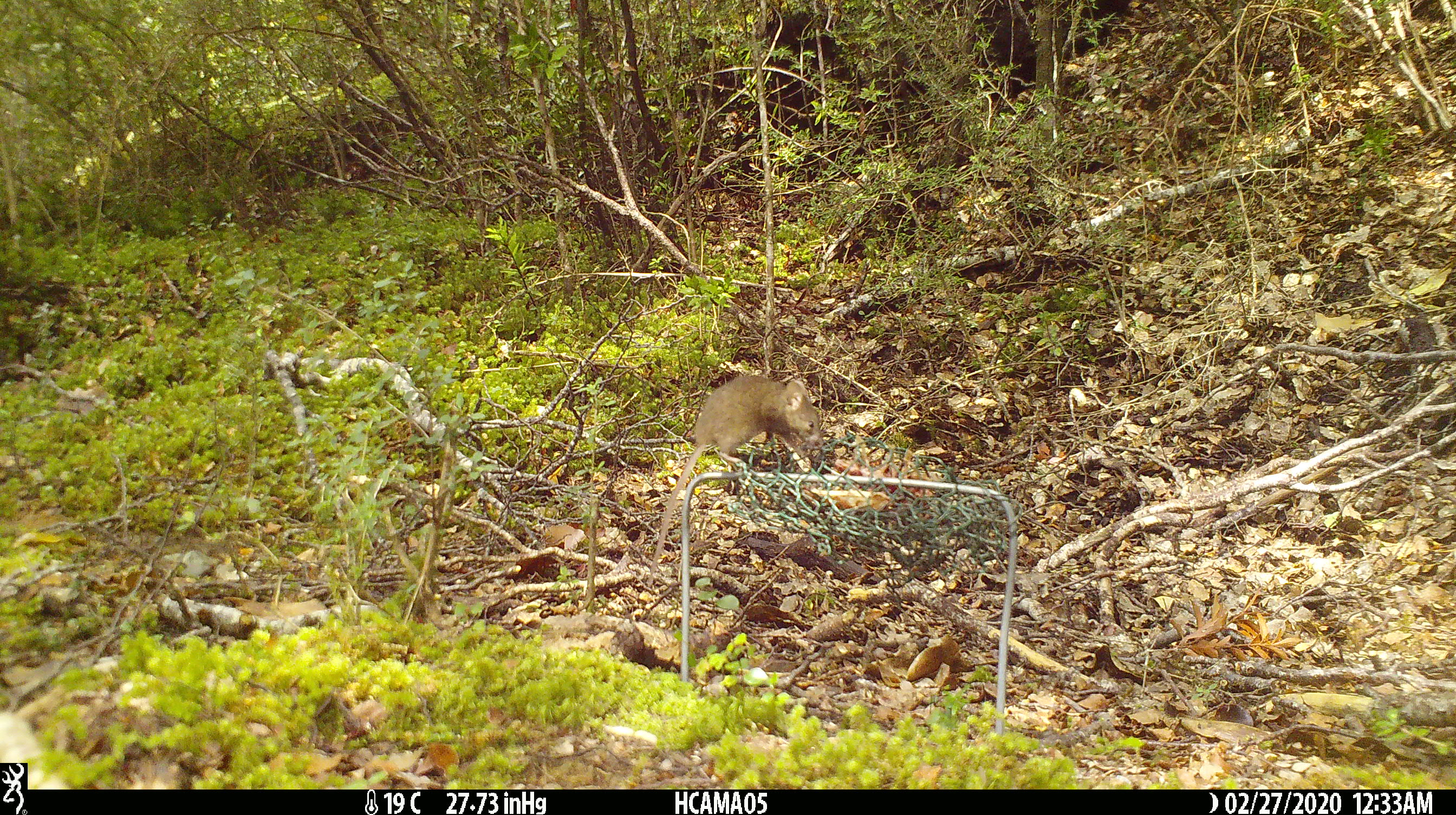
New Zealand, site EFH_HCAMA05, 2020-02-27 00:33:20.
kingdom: Animalia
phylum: Chordata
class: Mammalia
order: Rodentia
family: Muridae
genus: Mus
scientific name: Mus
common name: mouse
Mouse (Mus).